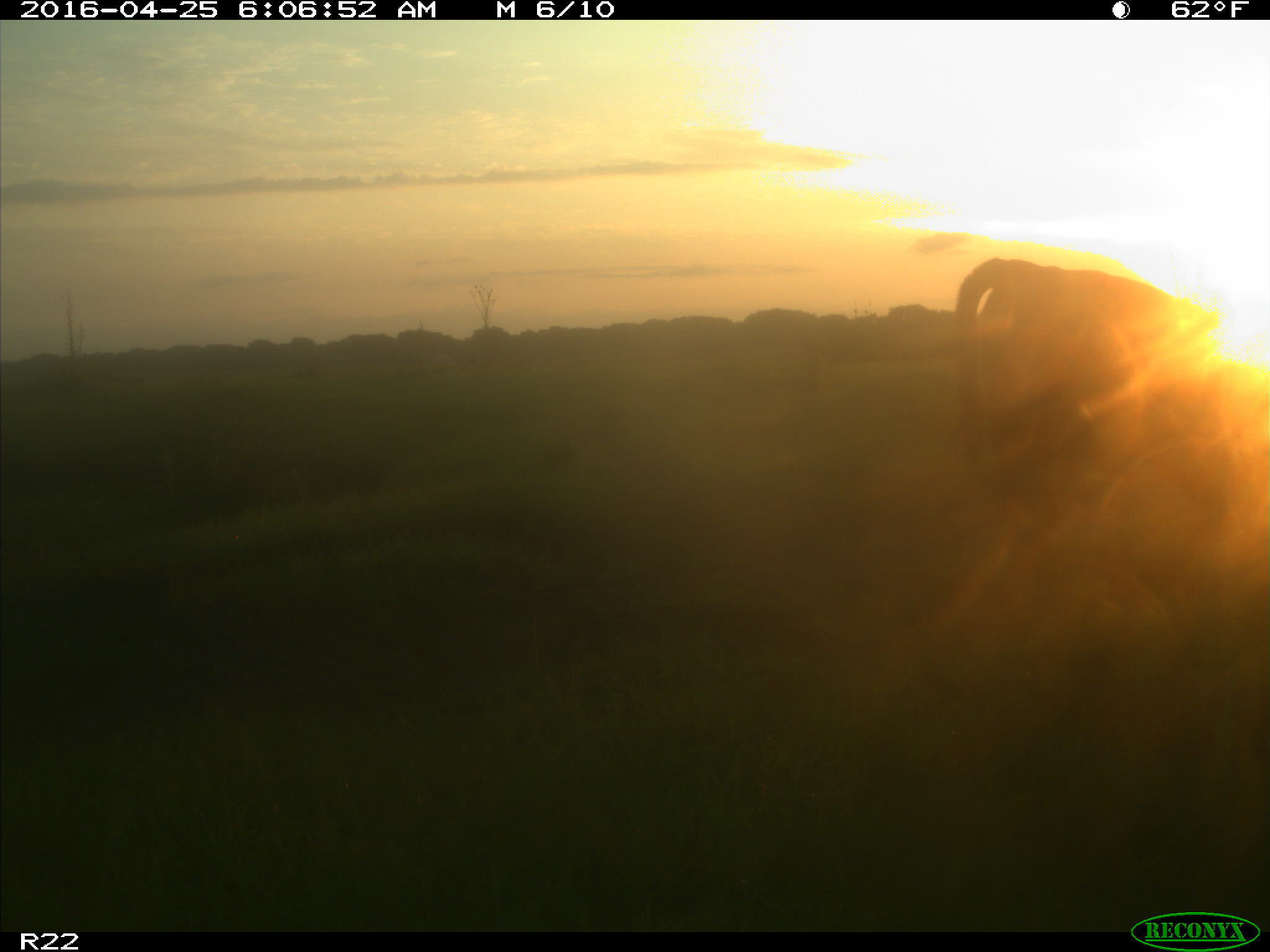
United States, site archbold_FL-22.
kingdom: Animalia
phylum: Chordata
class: Mammalia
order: Artiodactyla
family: Bovidae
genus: Bos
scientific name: Bos taurus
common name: domestic cow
Bos taurus (domestic cow).